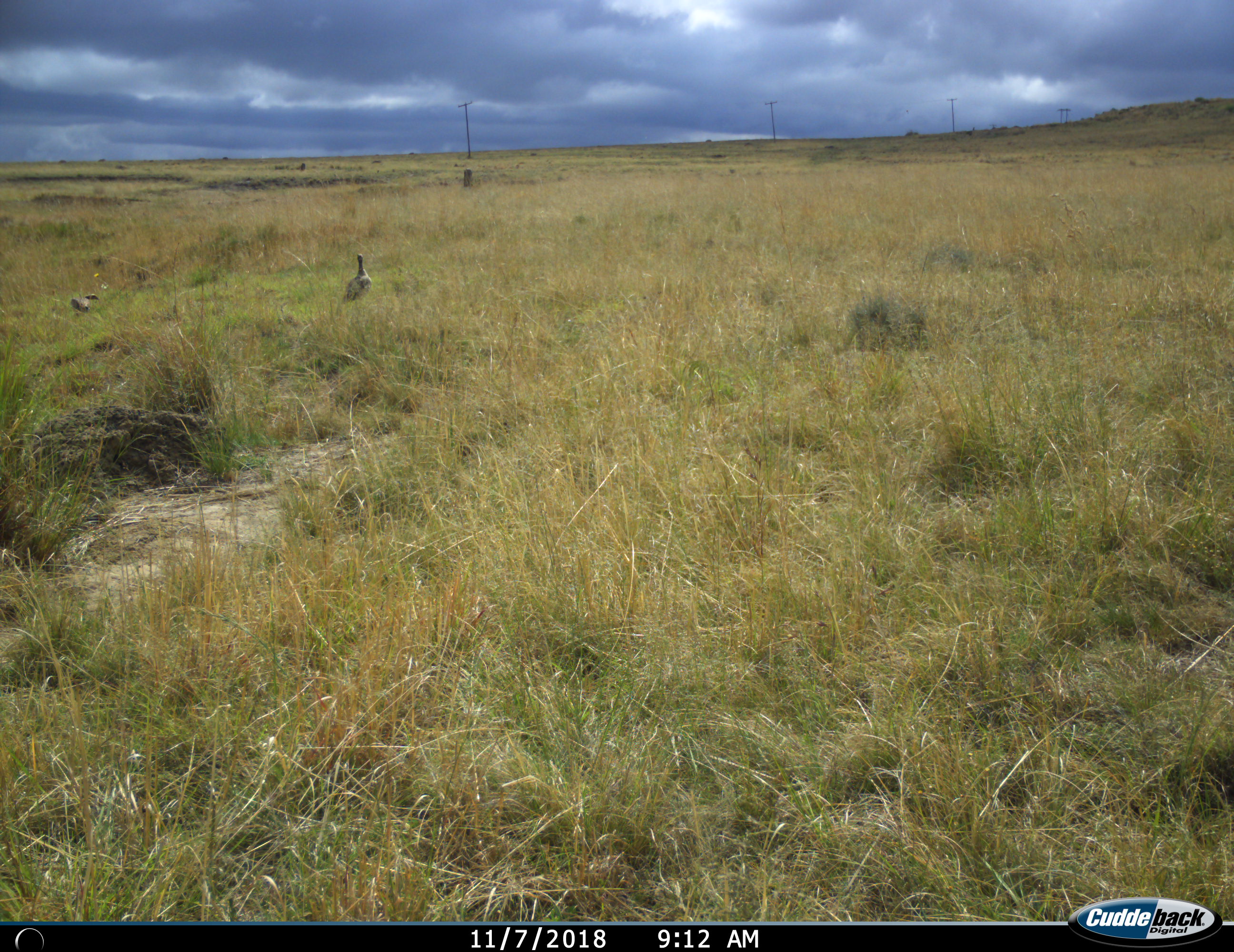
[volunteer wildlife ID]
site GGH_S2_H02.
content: unidentified animal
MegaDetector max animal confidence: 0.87